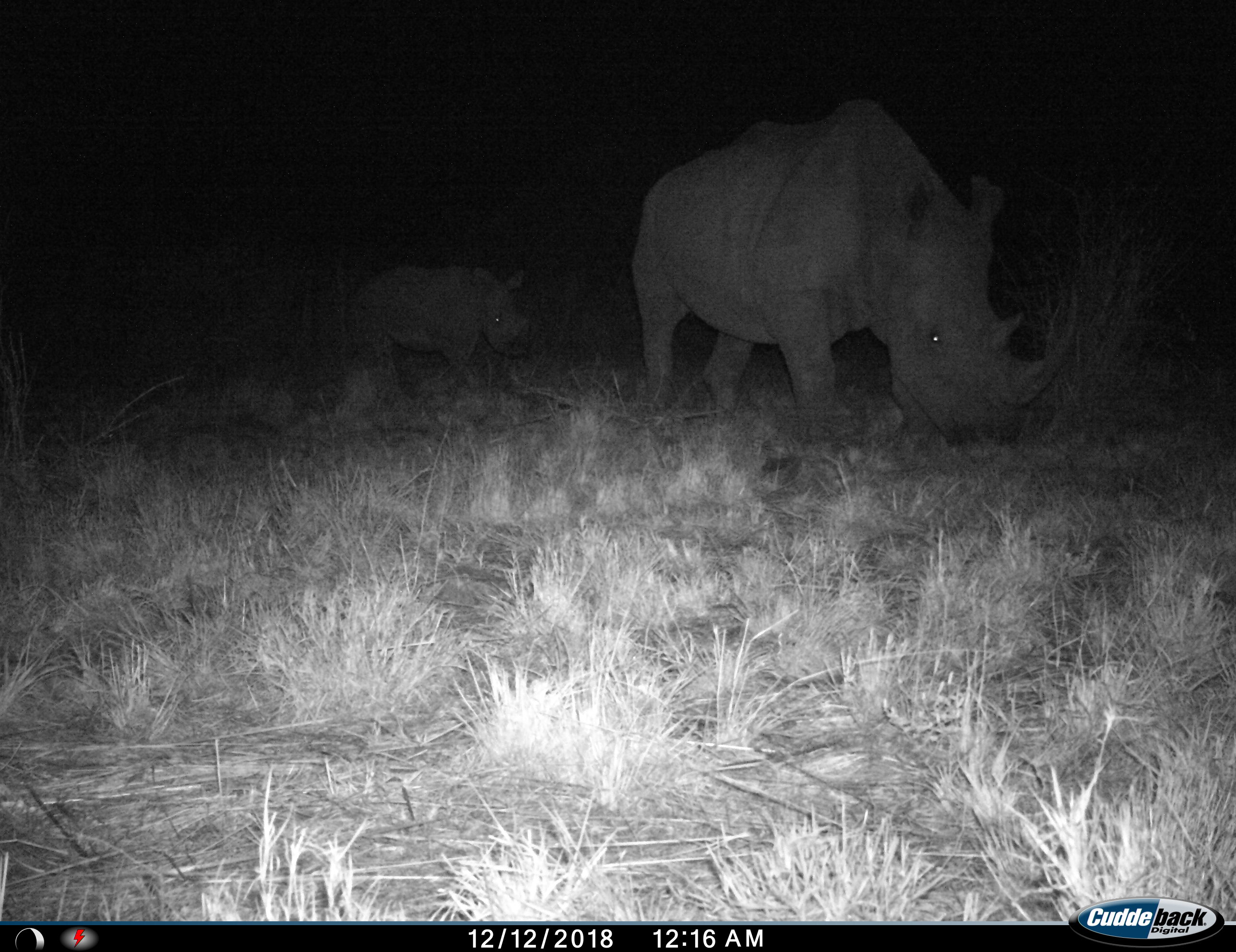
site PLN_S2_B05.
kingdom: Animalia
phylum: Chordata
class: Mammalia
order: Perissodactyla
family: Rhinocerotidae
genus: Ceratotherium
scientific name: Ceratotherium simum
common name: white rhinoceros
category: rhinoceroswhite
Rhinoceroswhite (white rhinoceros) (Ceratotherium simum), count 2. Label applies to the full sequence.